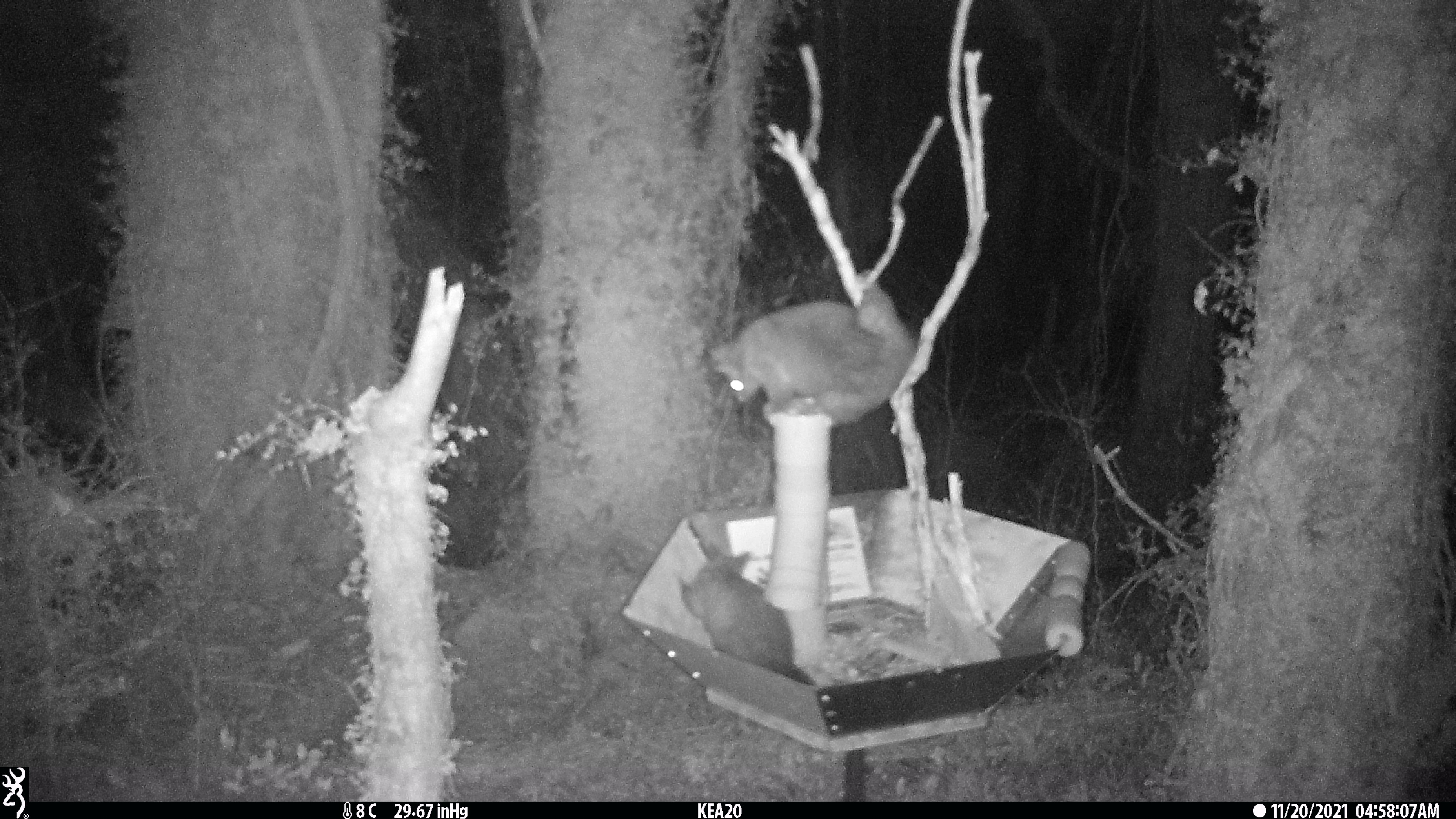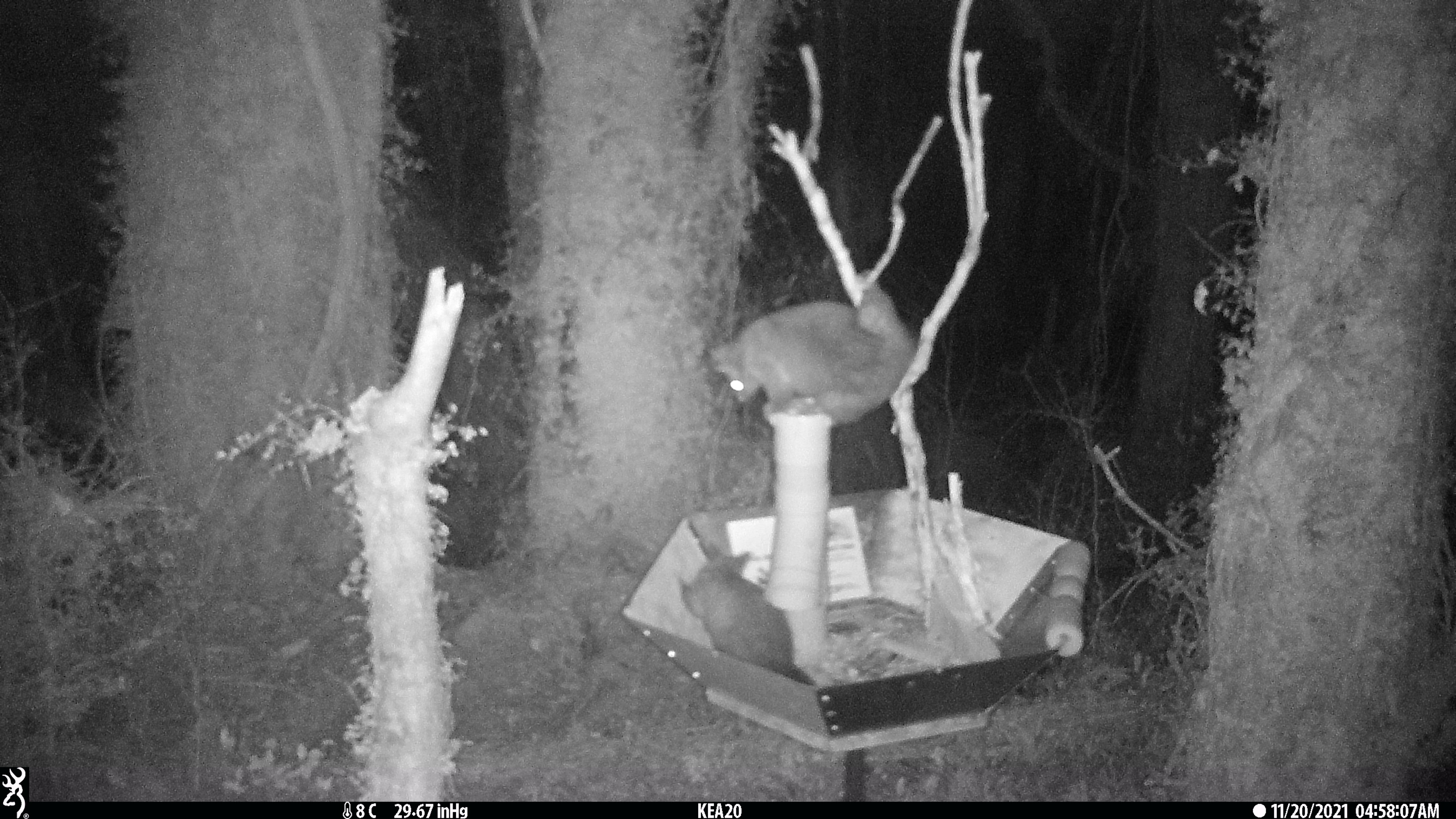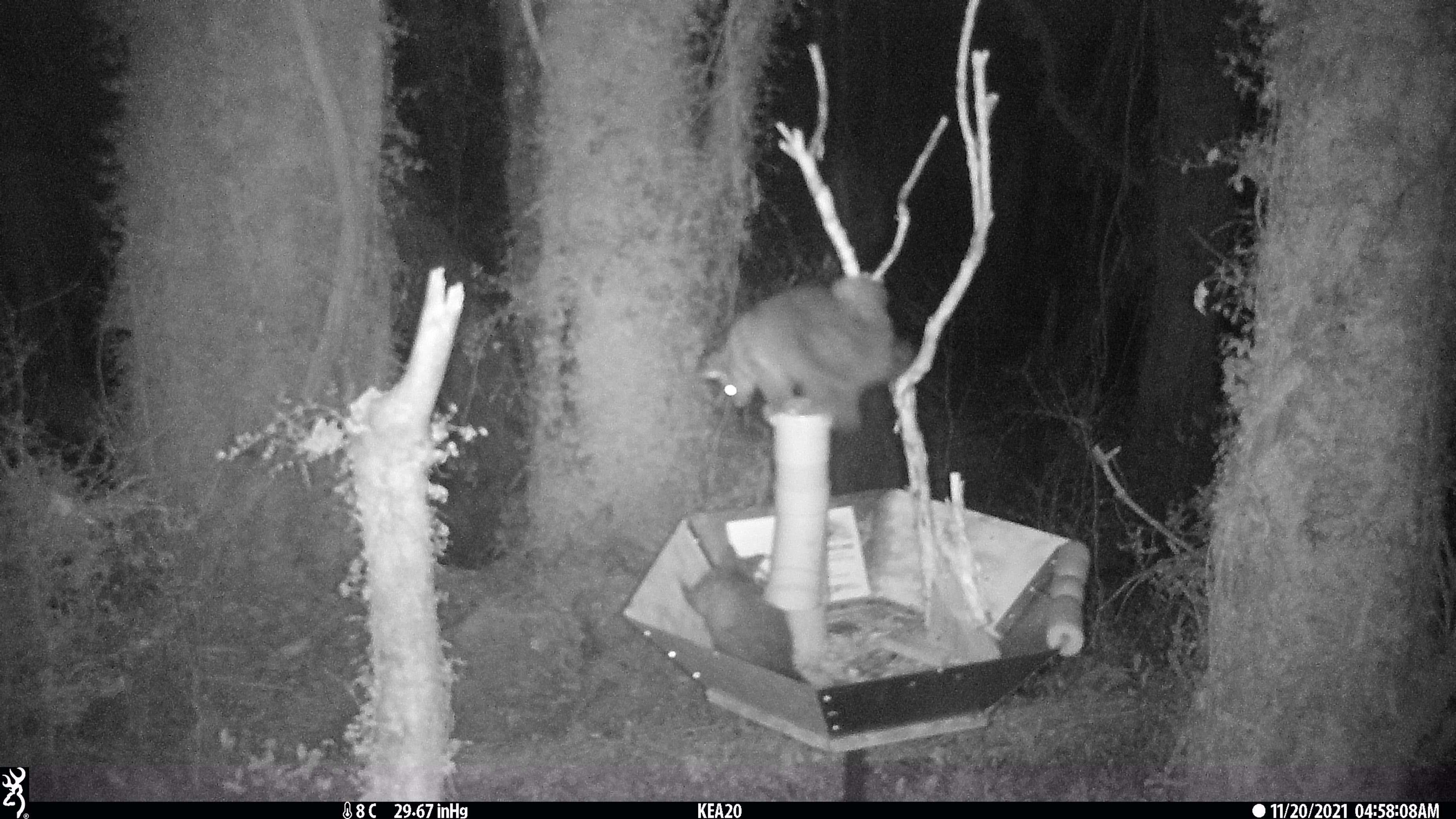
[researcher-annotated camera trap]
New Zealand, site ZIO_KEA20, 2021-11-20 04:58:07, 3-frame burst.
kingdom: Animalia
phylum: Chordata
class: Mammalia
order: Diprotodontia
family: Phalangeridae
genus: Trichosurus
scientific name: Trichosurus vulpecula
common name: common brushtail possum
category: possum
Possum (common brushtail possum) (Trichosurus vulpecula).